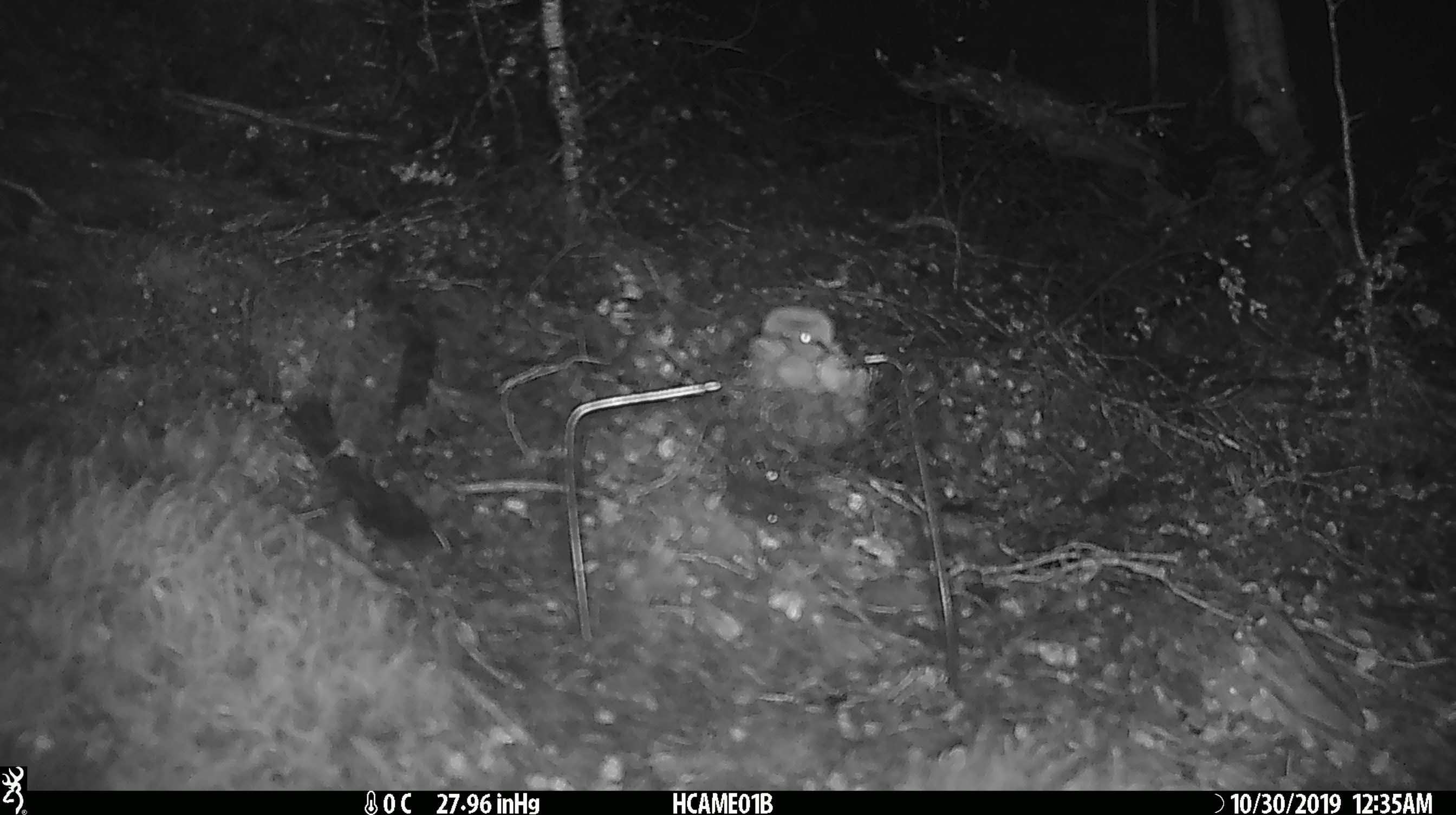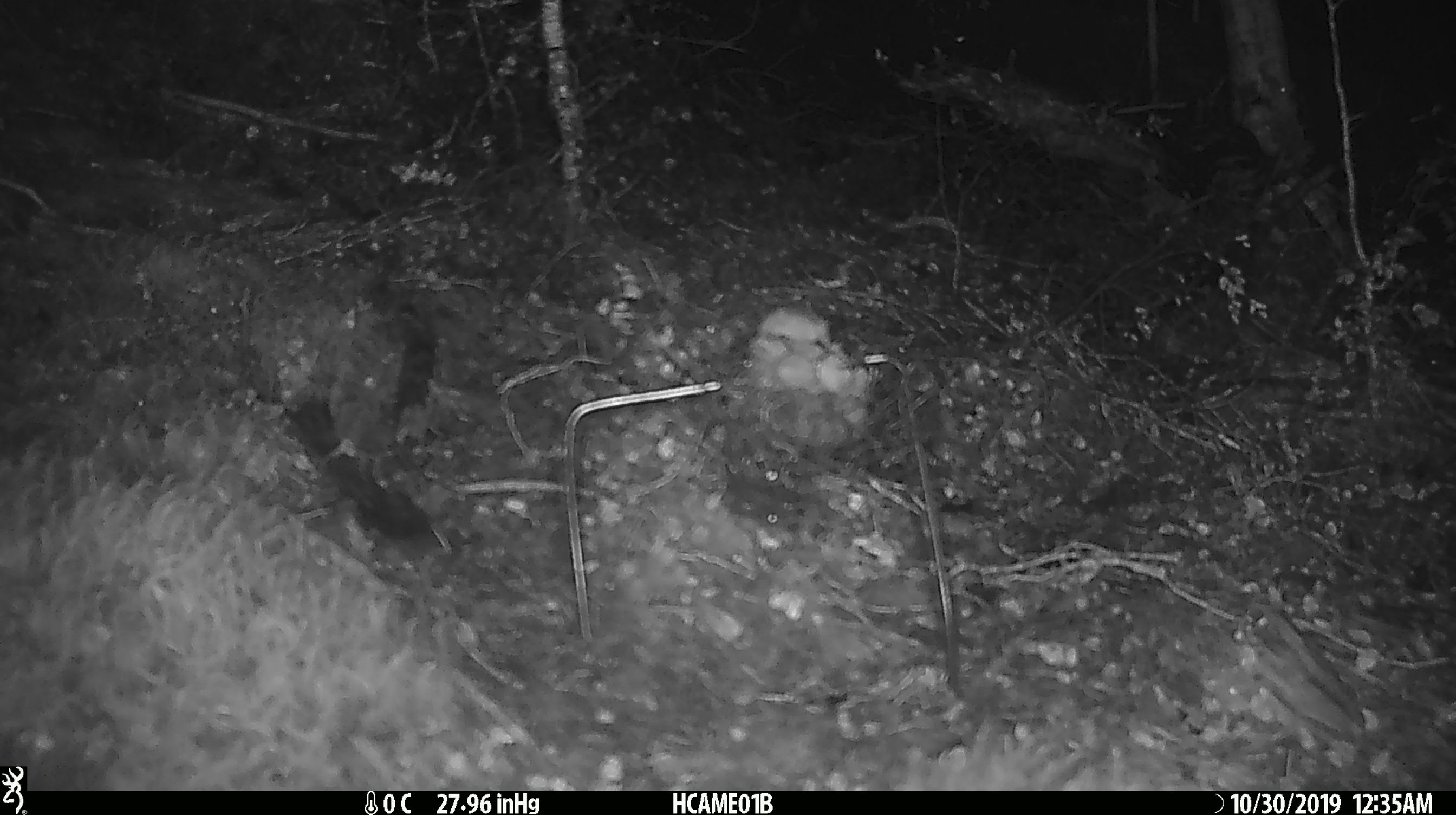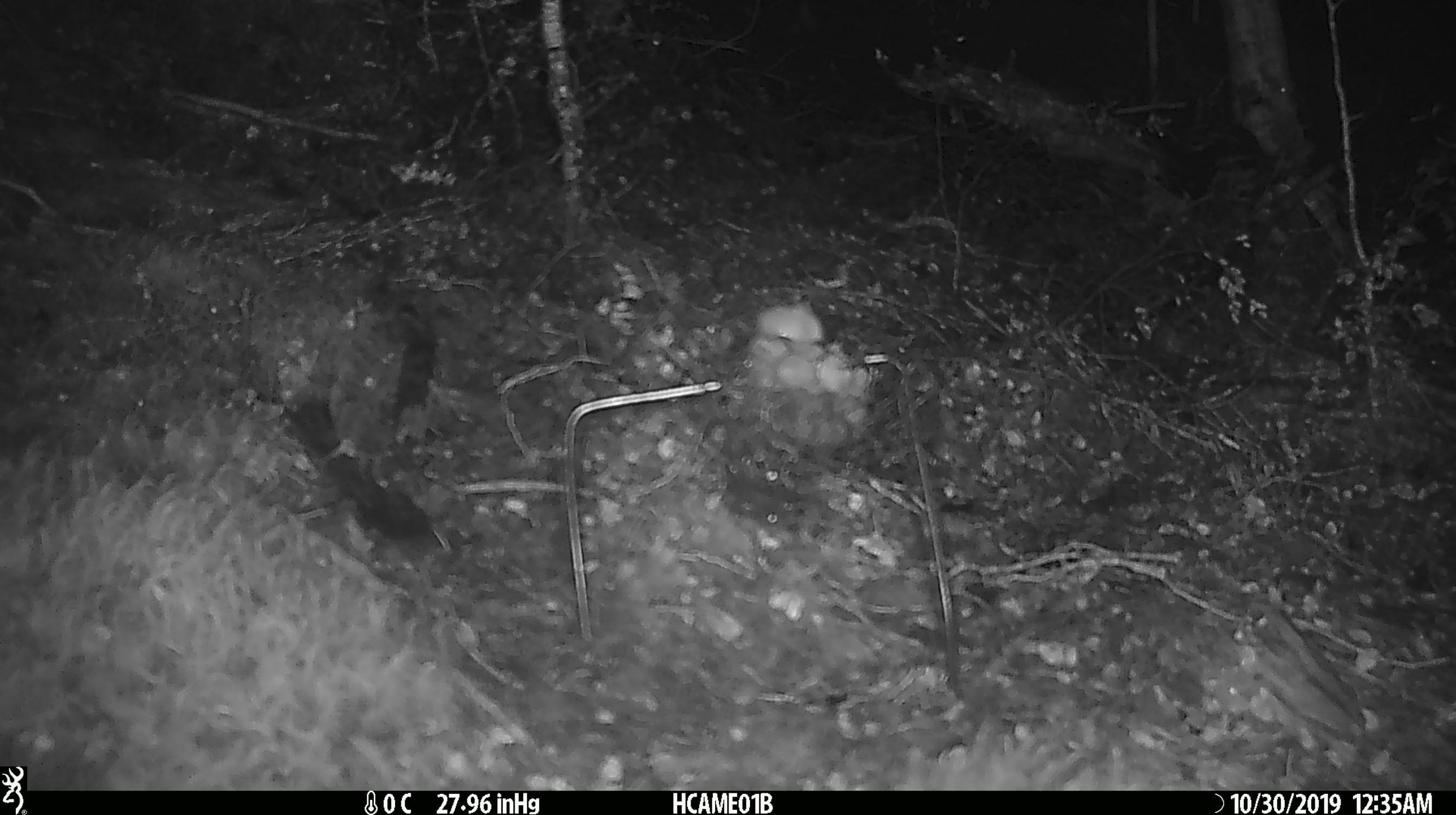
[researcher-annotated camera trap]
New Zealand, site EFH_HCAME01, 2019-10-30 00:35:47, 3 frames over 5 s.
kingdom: Animalia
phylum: Chordata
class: Mammalia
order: Rodentia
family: Muridae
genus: Mus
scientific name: Mus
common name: mouse